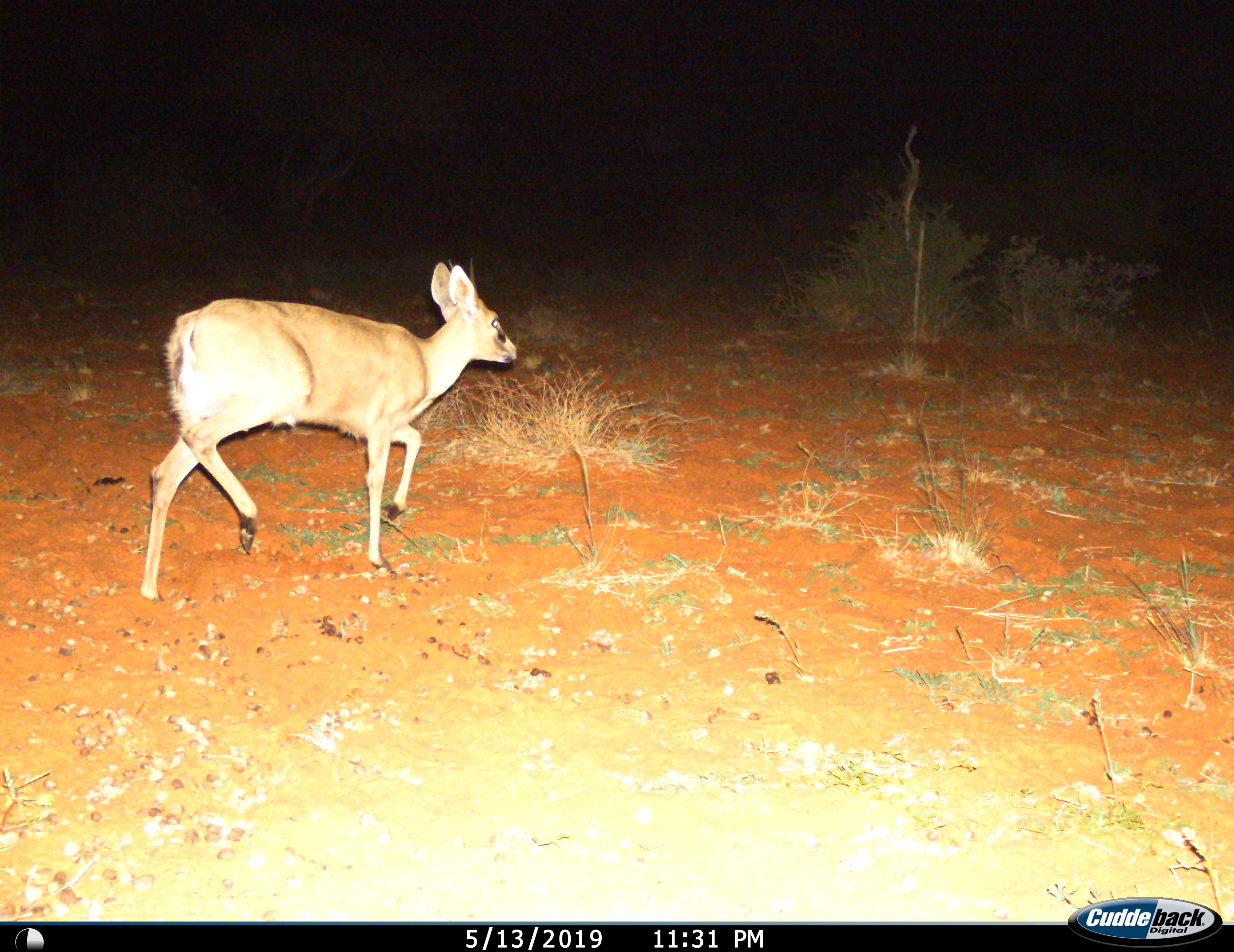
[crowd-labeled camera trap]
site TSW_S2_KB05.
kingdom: Animalia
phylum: Chordata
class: Mammalia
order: Artiodactyla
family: Bovidae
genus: Sylvicapra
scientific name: Sylvicapra grimmia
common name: common duiker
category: duikercommongrey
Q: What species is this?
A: Duikercommongrey (common duiker) (Sylvicapra grimmia).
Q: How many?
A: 1.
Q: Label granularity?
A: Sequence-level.